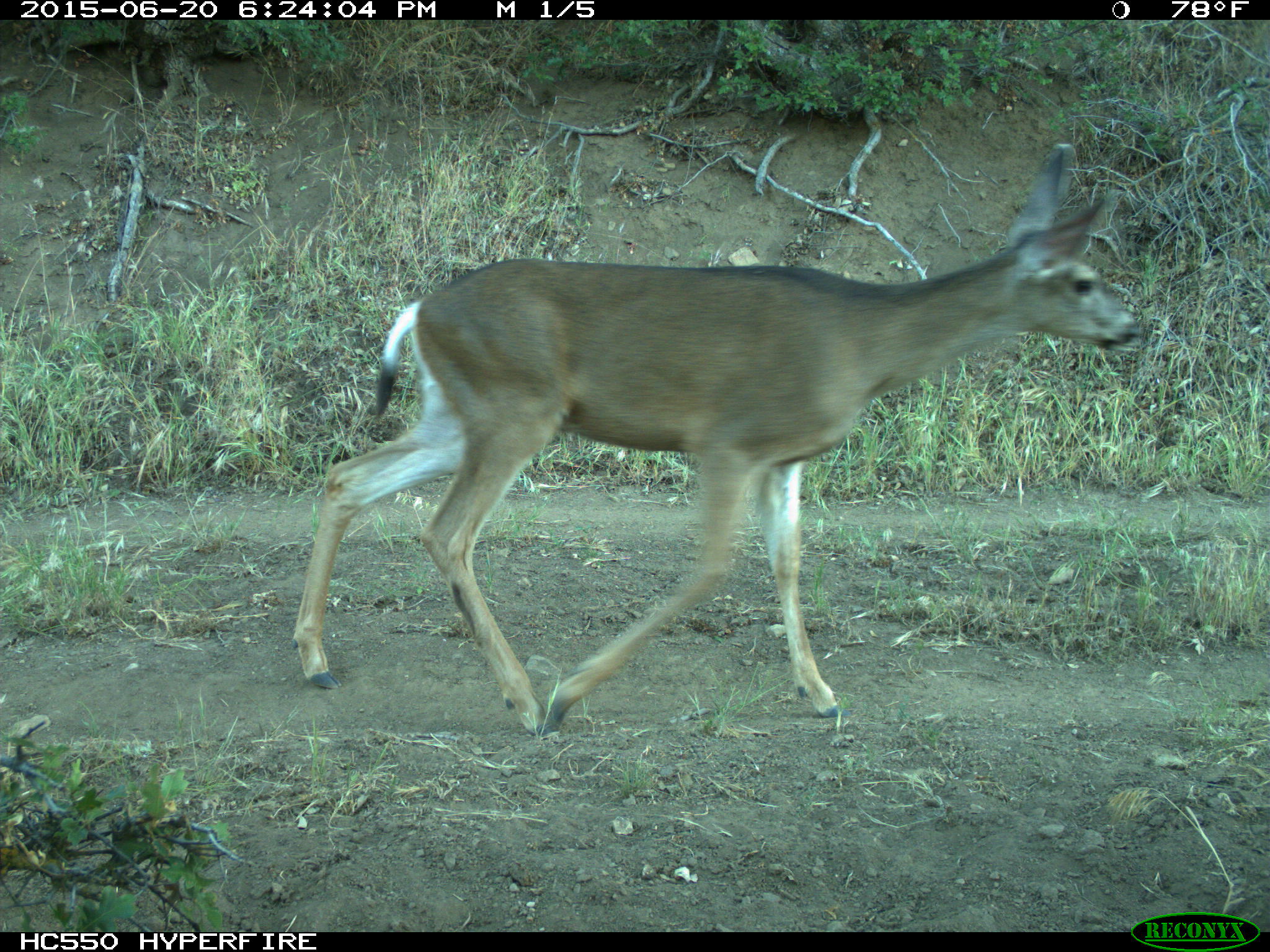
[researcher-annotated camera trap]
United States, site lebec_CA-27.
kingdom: Animalia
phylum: Chordata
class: Mammalia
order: Artiodactyla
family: Cervidae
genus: Odocoileus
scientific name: Odocoileus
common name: deer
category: unidentified deer